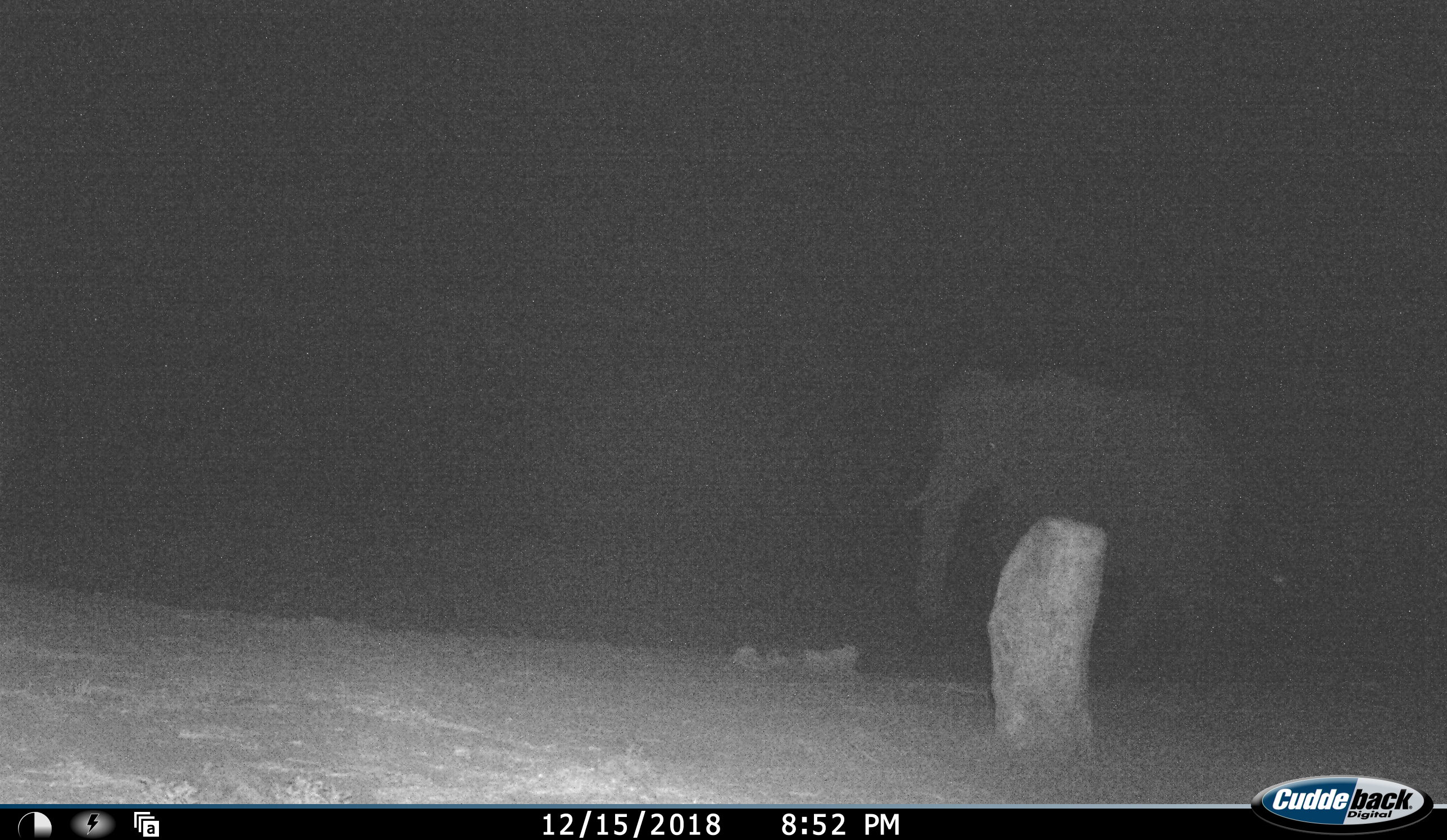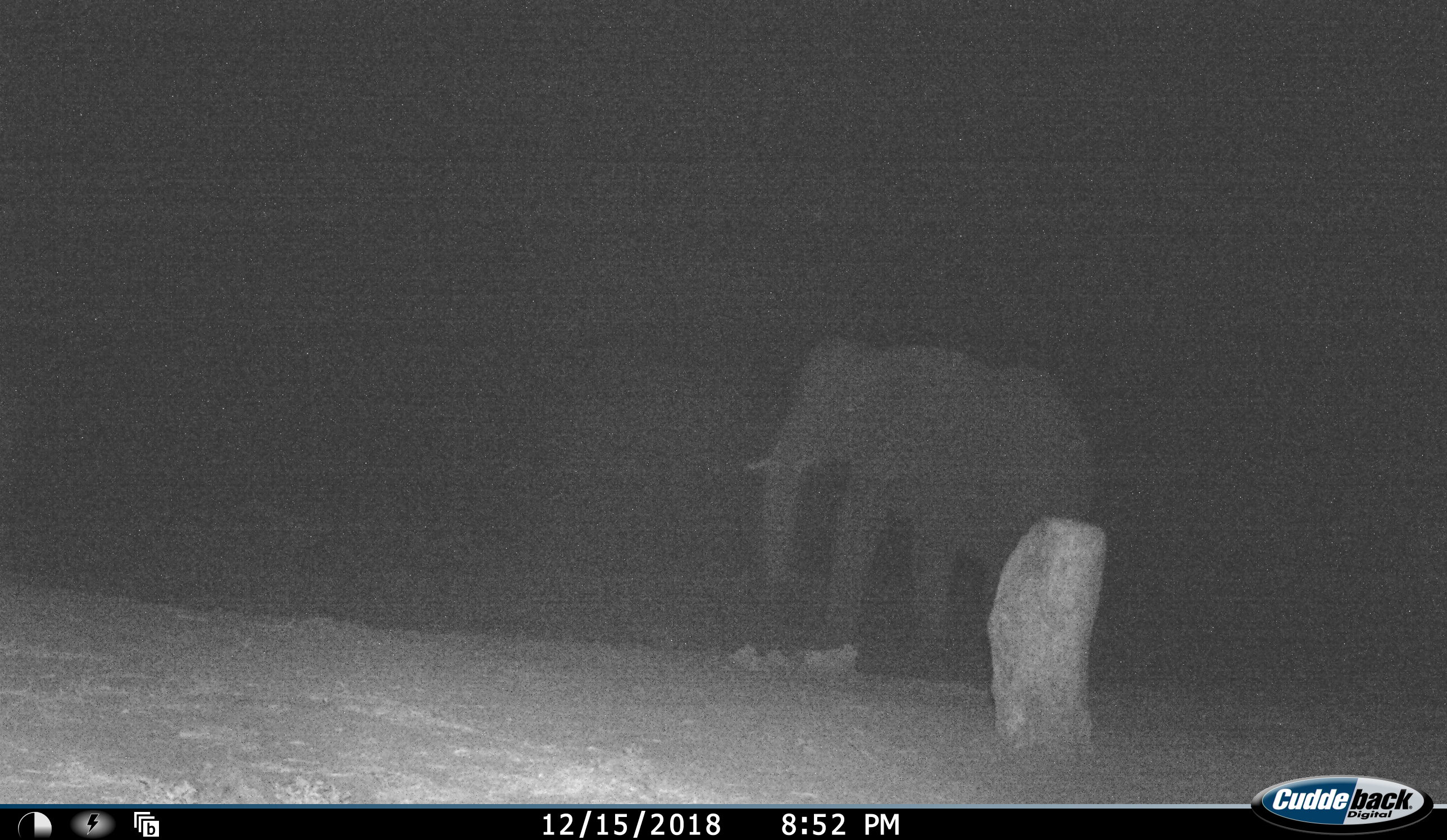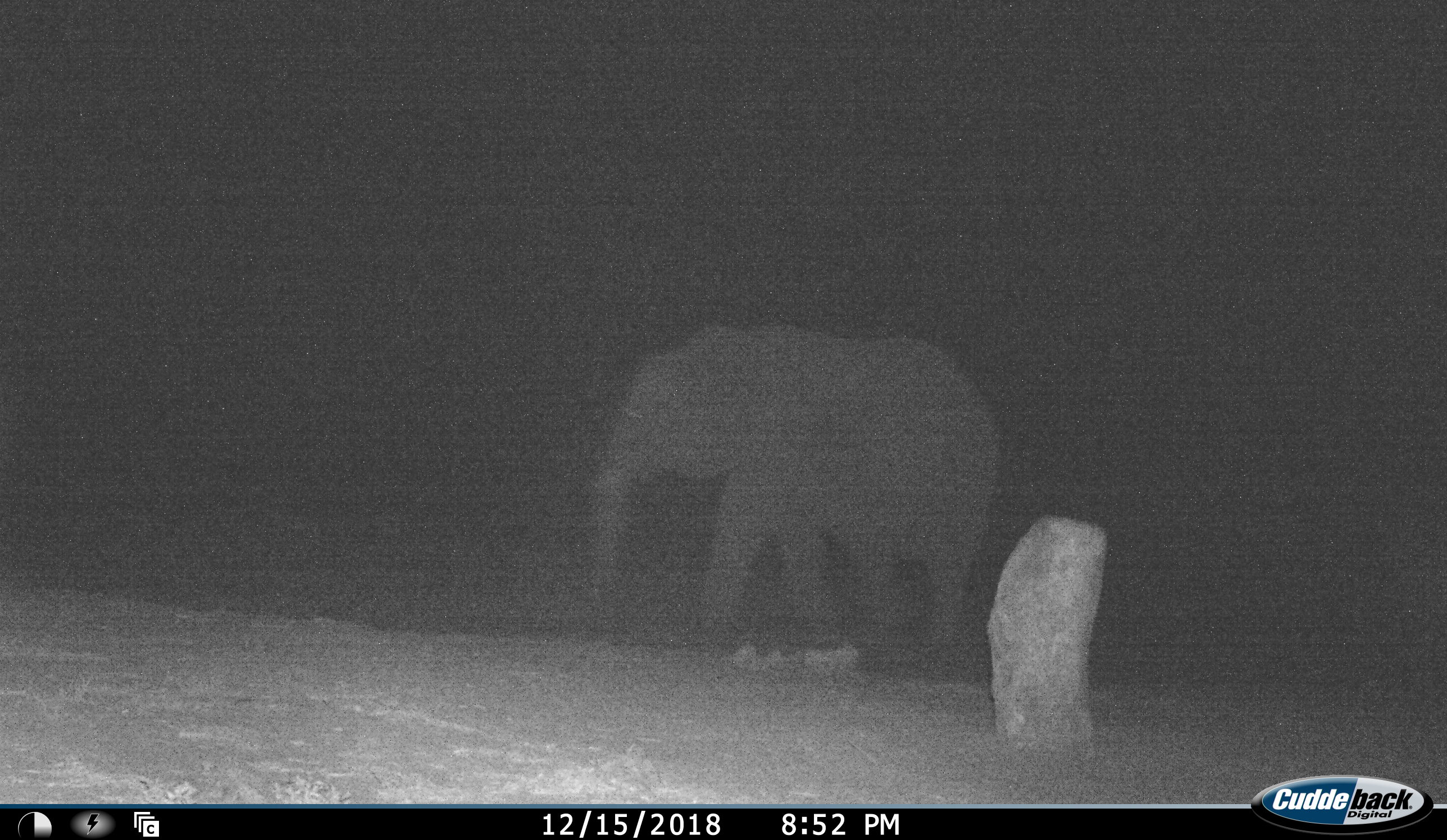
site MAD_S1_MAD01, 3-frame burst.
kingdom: Animalia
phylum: Chordata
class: Mammalia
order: Proboscidea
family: Elephantidae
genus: Loxodonta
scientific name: Loxodonta africana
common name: african bush elephant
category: elephant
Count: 1.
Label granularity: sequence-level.